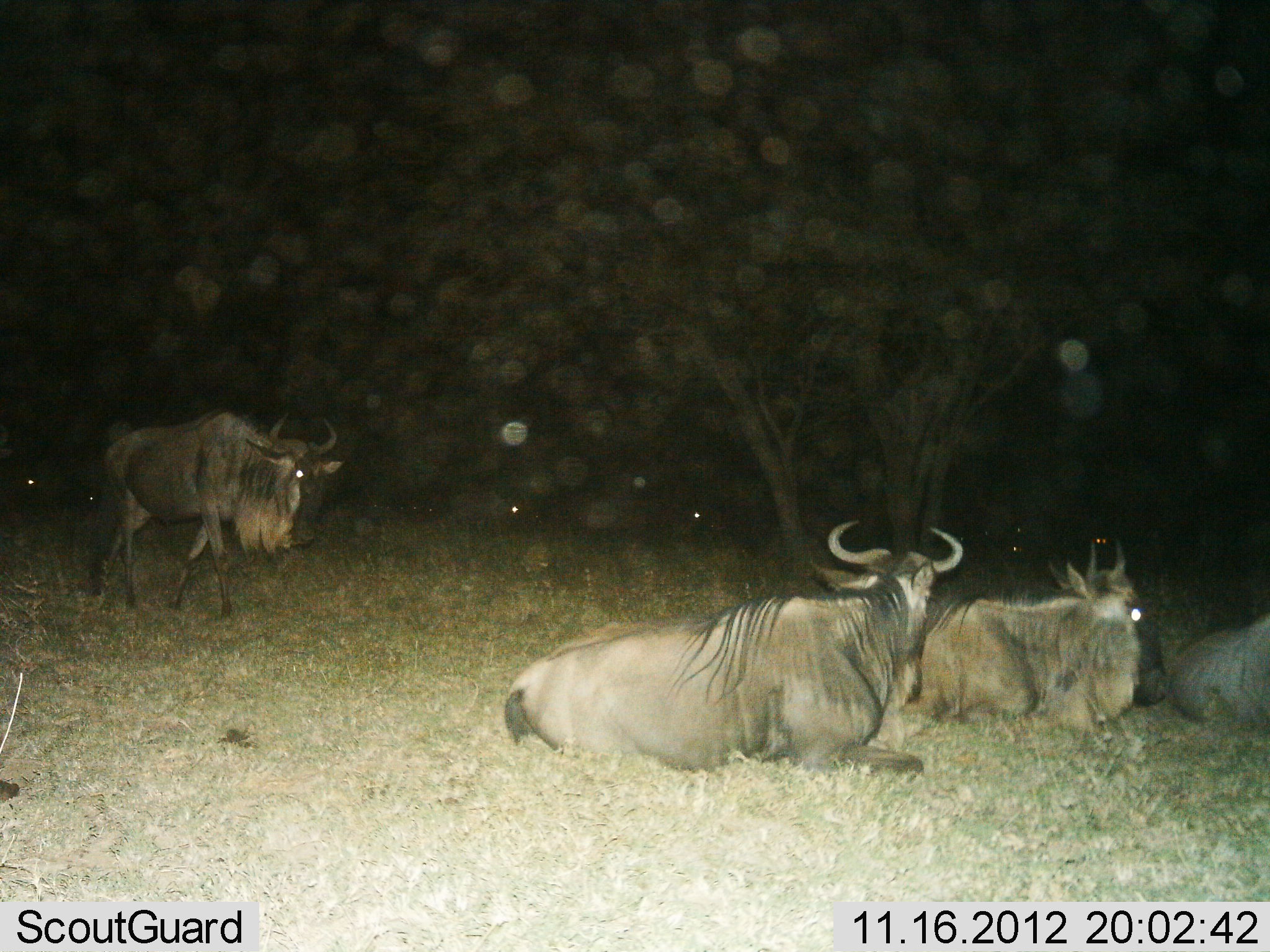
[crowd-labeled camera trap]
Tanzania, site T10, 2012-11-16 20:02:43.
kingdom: Animalia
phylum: Chordata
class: Mammalia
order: Artiodactyla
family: Bovidae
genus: Connochaetes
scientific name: Connochaetes taurinus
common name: blue wildebeest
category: wildebeest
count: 4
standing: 0%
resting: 100%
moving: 80%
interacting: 0%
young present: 0%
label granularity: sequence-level